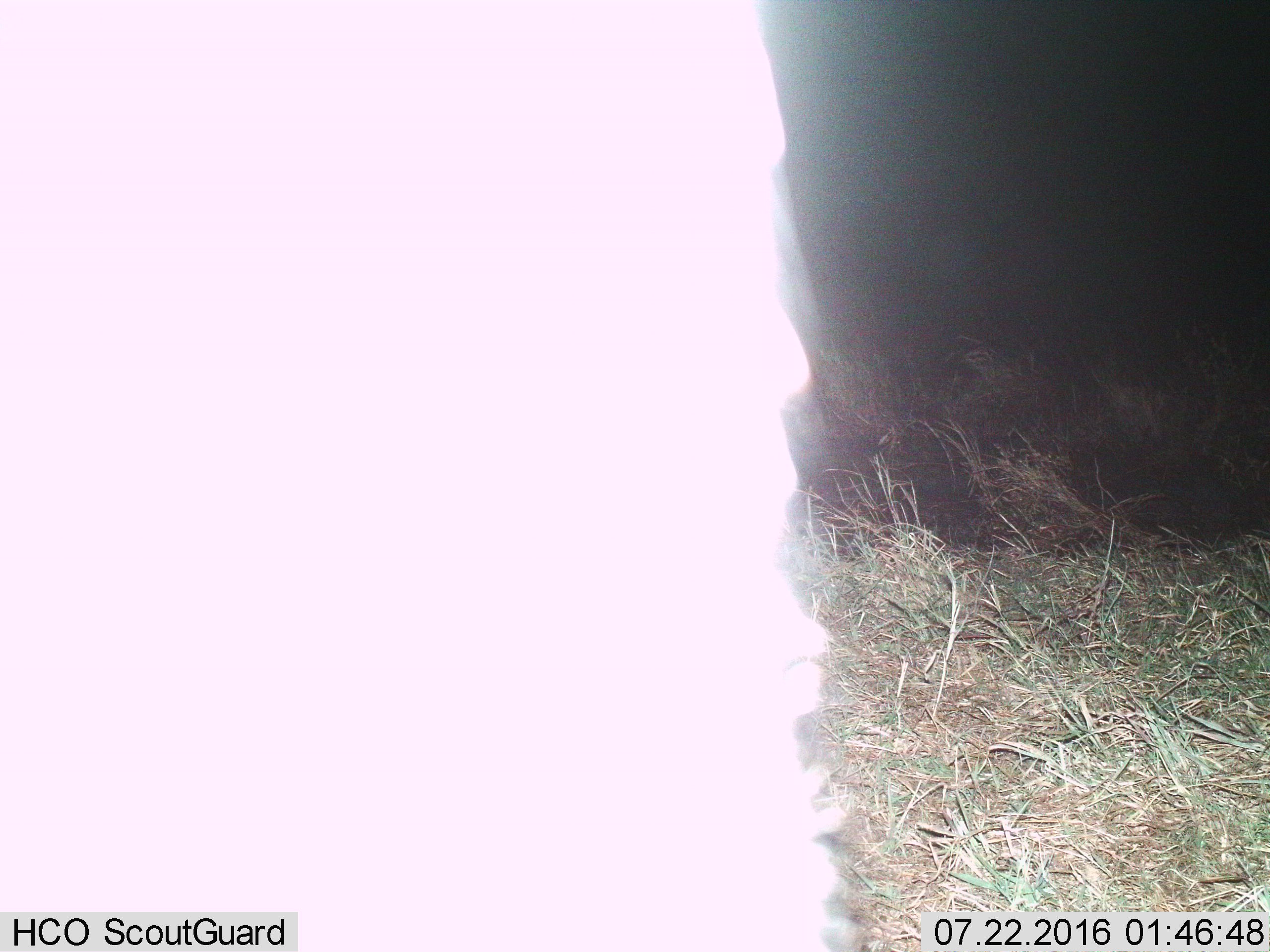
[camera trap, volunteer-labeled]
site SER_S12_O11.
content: unidentified animal